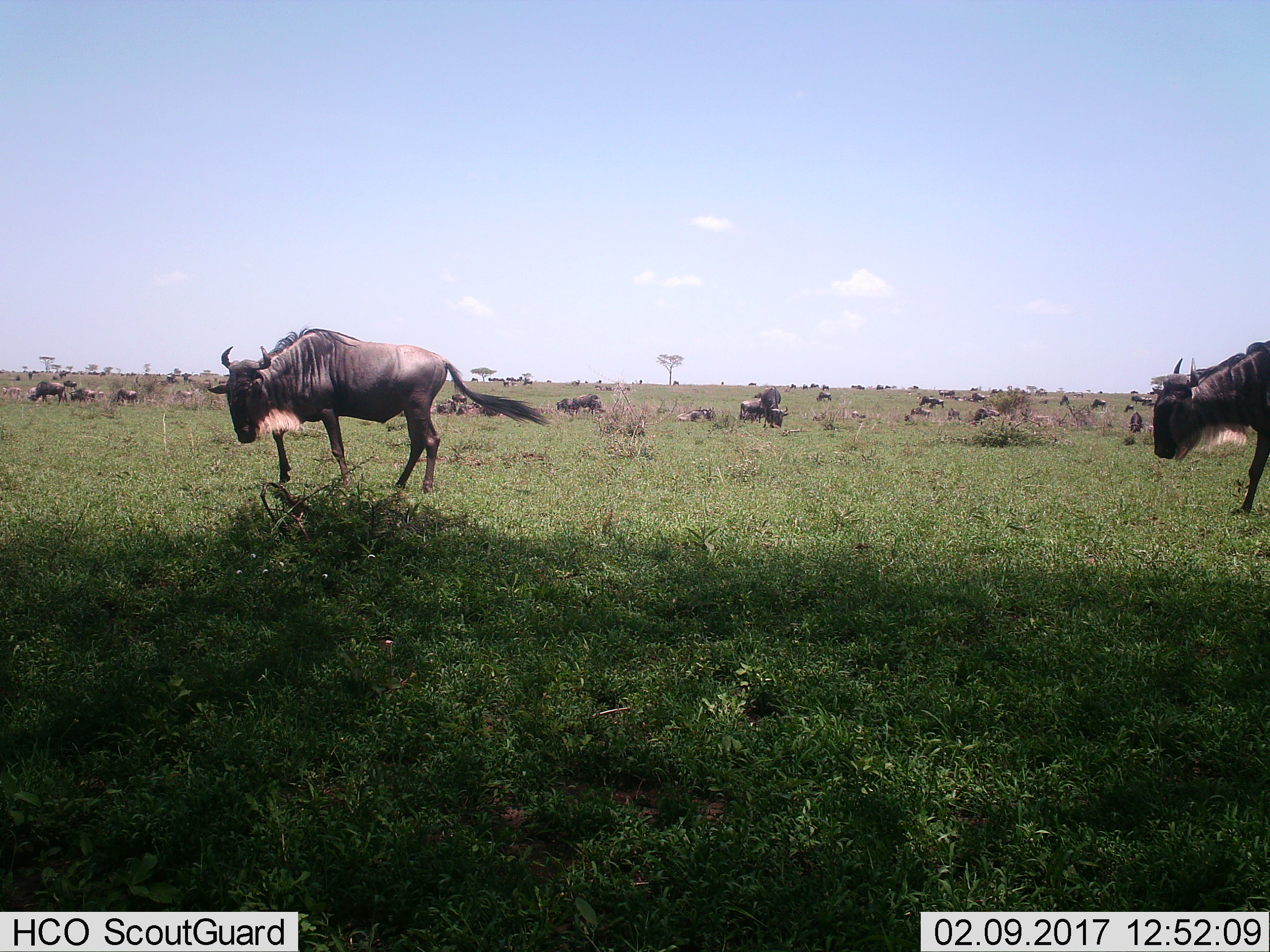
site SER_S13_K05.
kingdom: Animalia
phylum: Chordata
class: Mammalia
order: Artiodactyla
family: Bovidae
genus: Connochaetes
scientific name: Connochaetes taurinus taurinus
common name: blue wildebeest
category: wildebeestblue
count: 11-50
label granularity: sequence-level